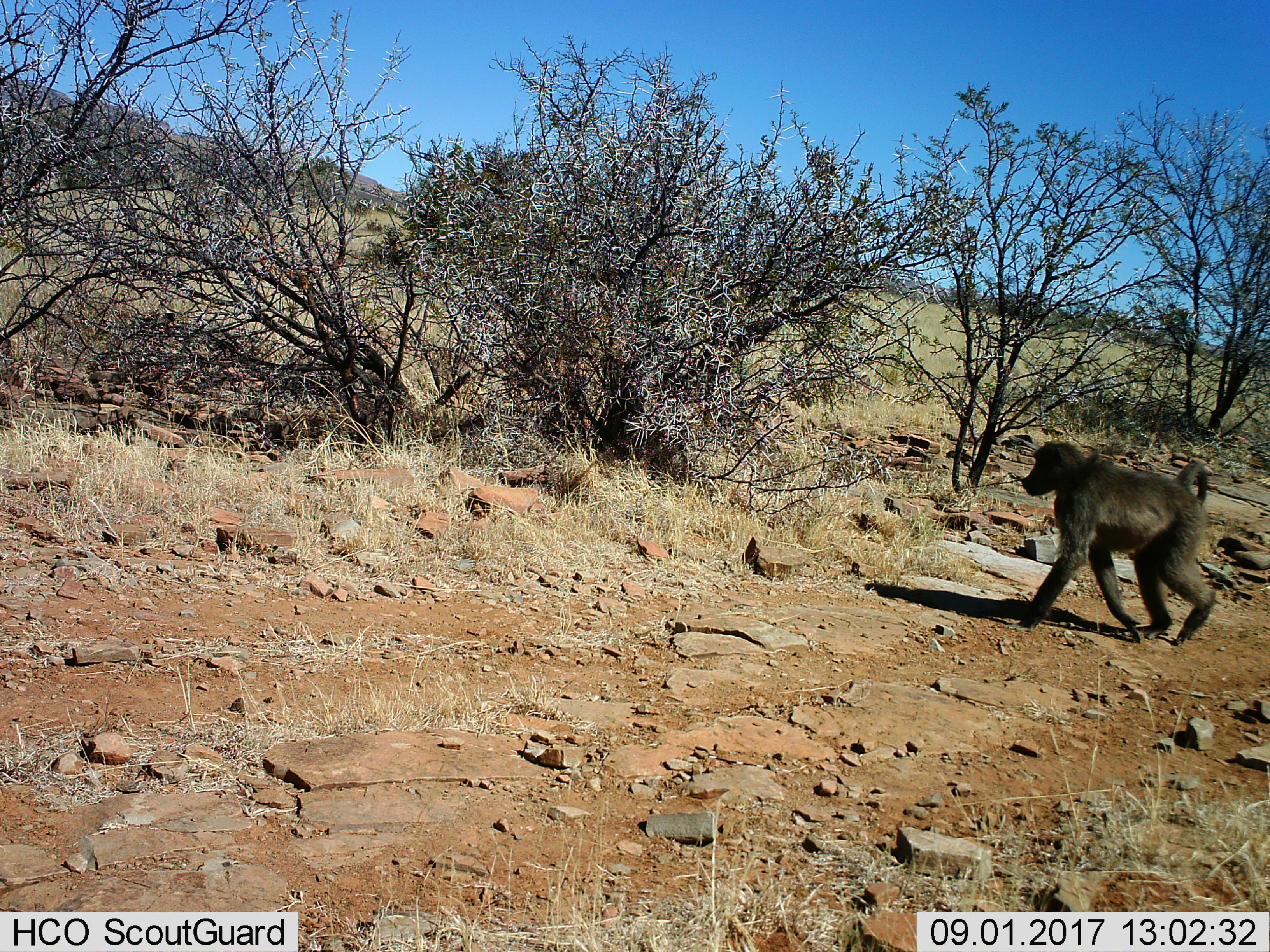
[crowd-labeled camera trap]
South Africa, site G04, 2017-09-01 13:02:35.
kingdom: Animalia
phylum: Chordata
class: Mammalia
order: Primates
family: Cercopithecidae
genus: Papio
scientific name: Papio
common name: baboon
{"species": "baboon (Papio)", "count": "1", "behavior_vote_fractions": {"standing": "10%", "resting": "0%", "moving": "100%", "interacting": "0%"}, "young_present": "0%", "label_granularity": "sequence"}